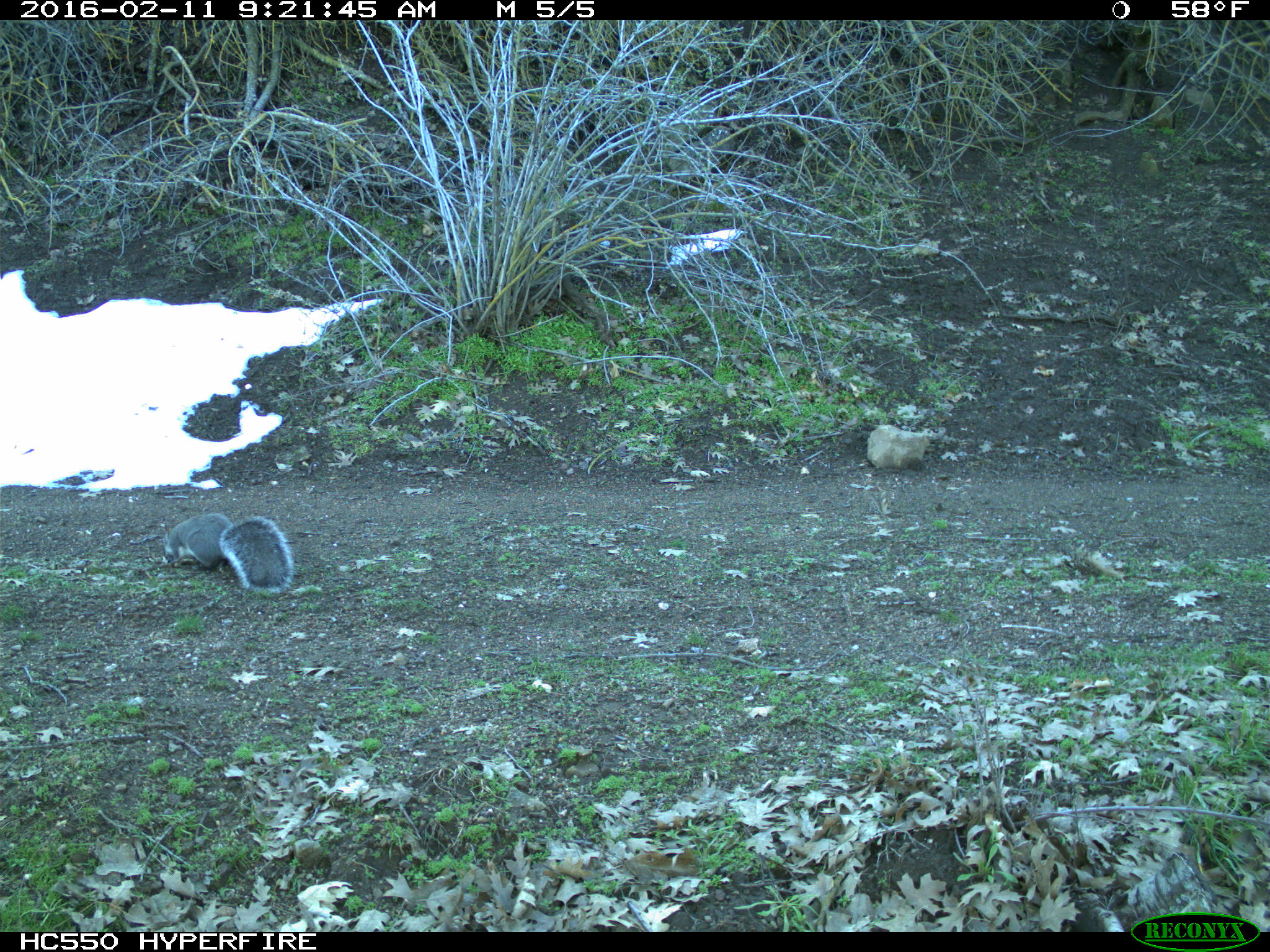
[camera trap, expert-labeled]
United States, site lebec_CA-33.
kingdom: Animalia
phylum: Chordata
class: Mammalia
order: Rodentia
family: Sciuridae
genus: Sciurus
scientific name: Sciurus carolinensis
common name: eastern gray squirrel